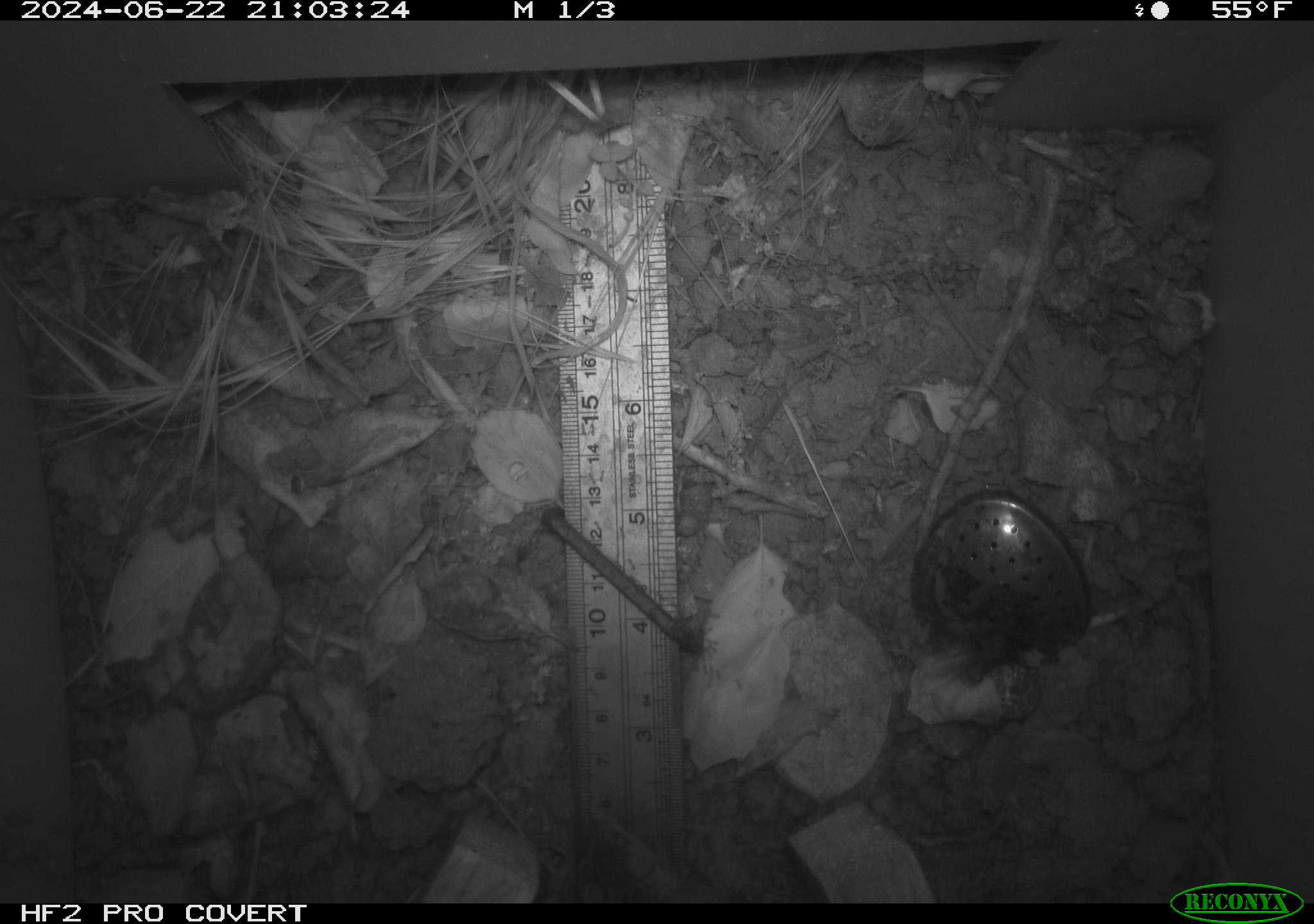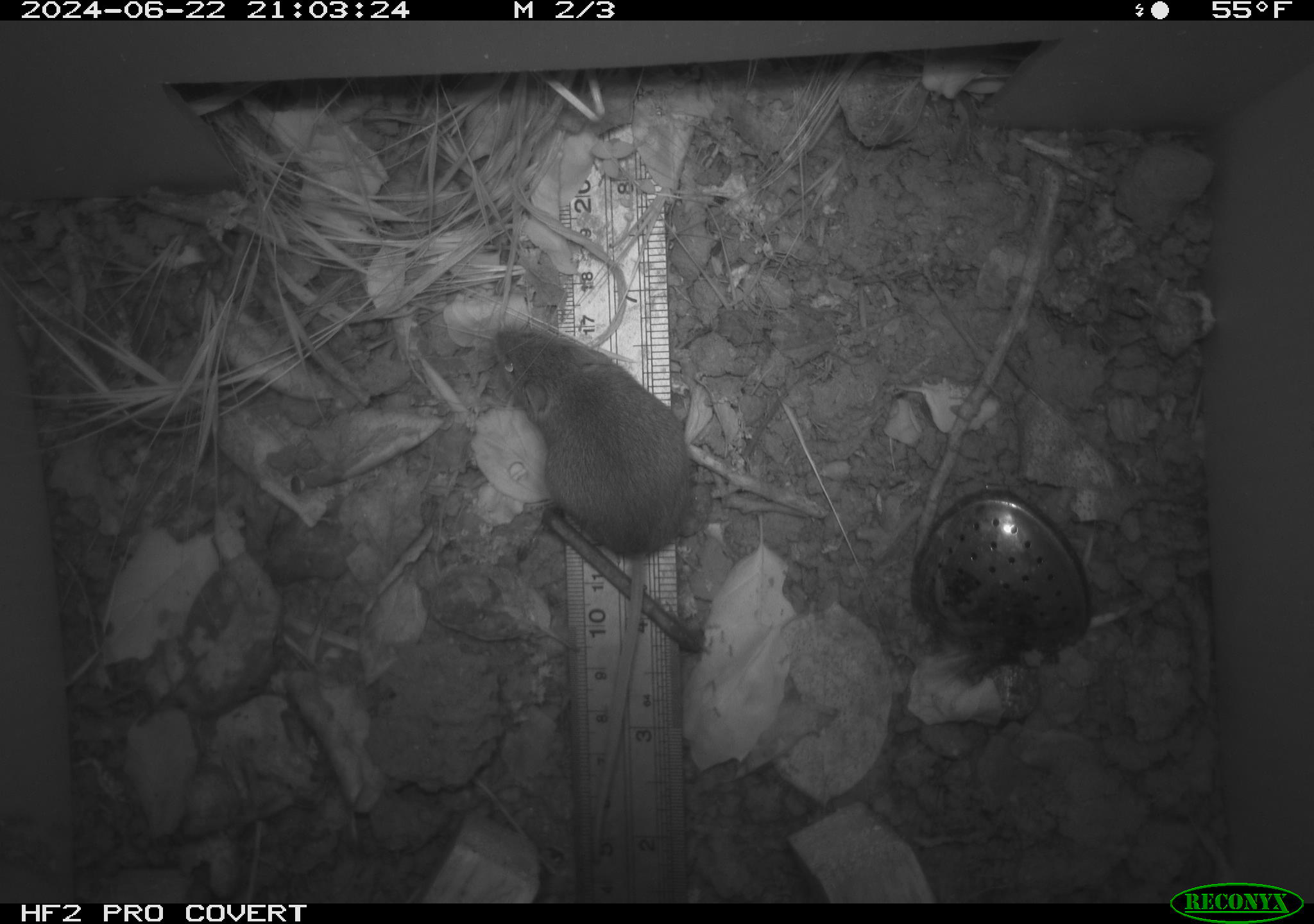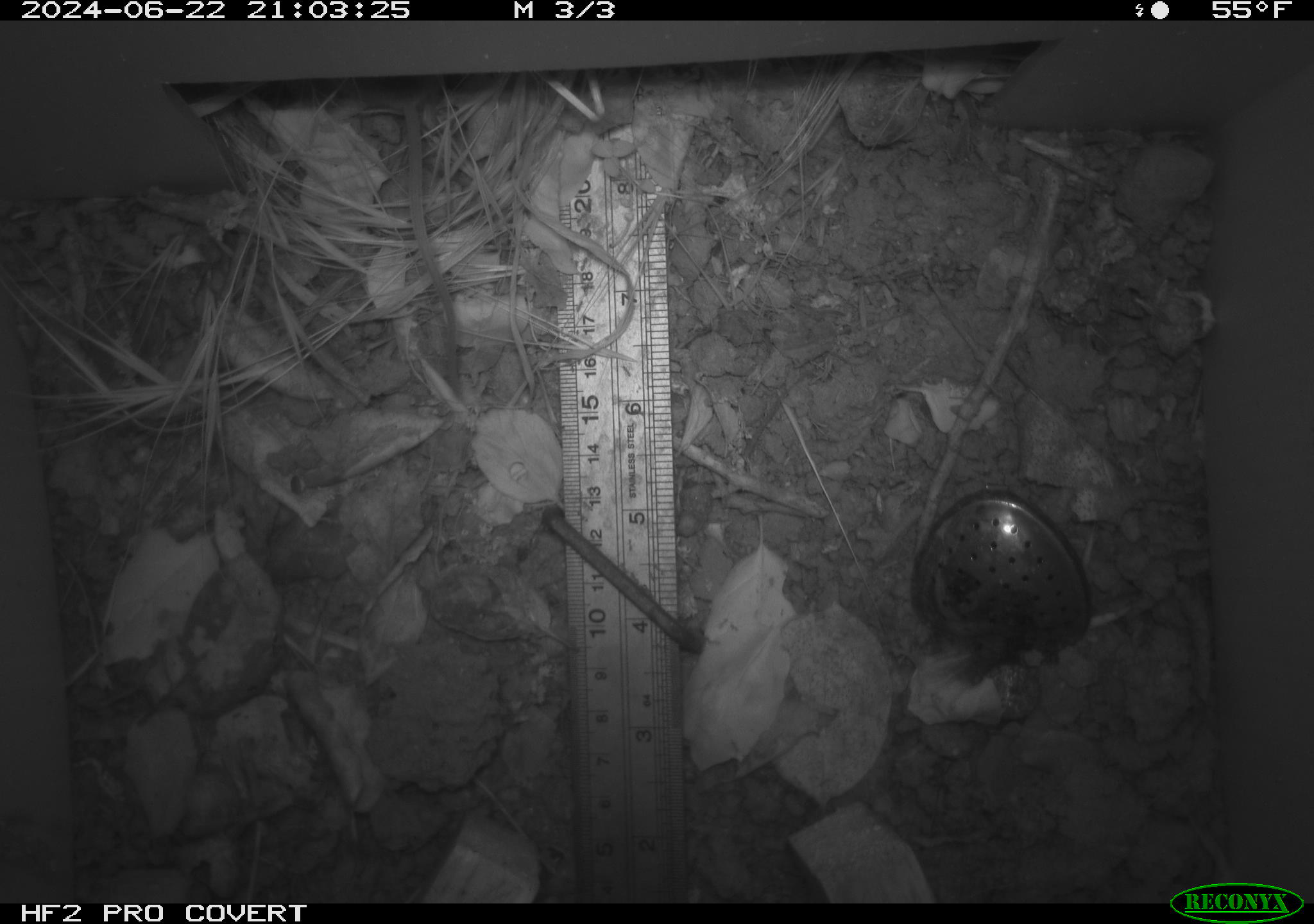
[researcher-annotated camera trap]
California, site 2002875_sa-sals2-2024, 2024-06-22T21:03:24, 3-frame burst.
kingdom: Animalia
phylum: Chordata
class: Mammalia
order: Rodentia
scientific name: Rodentia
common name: mouse species